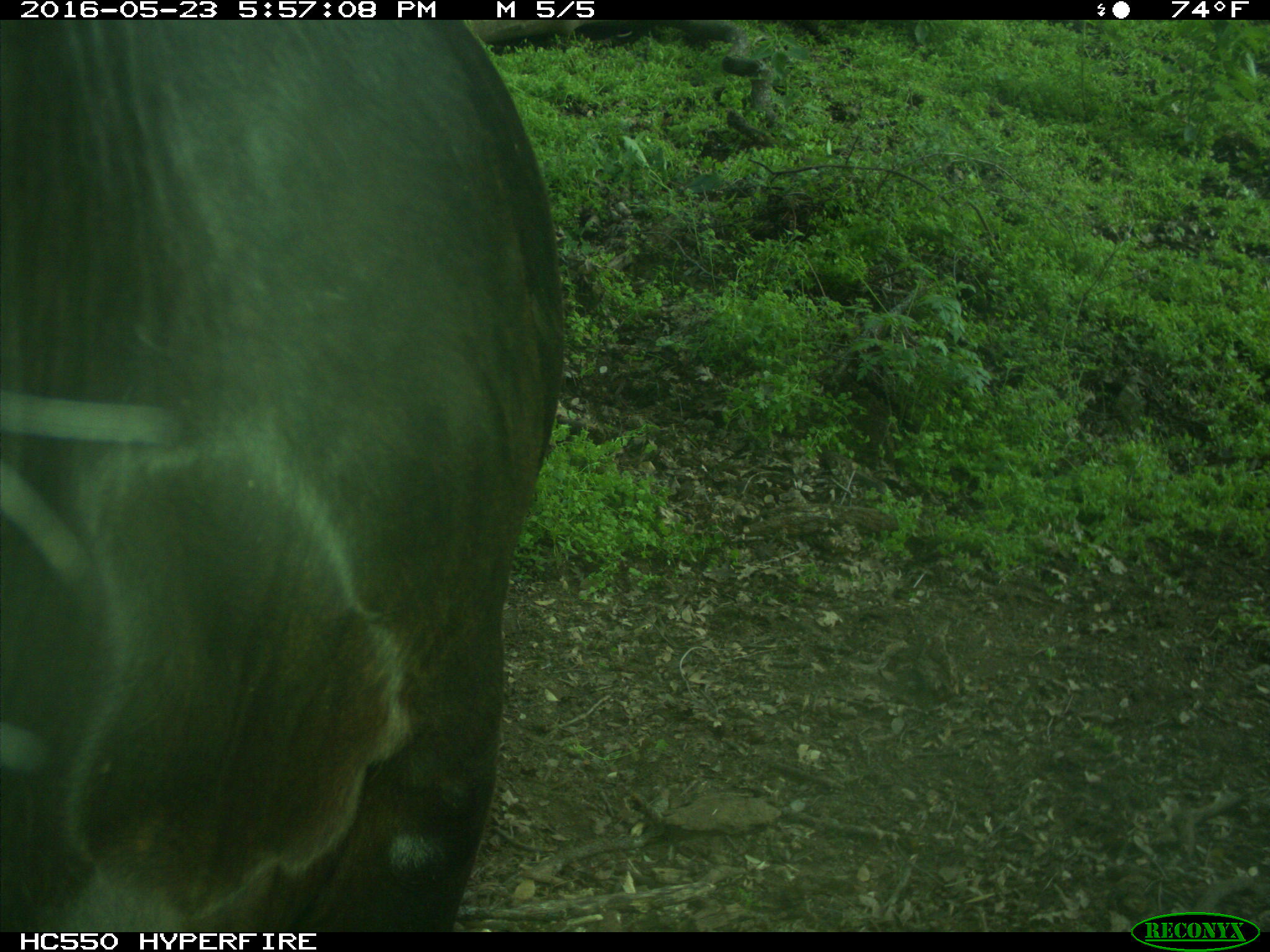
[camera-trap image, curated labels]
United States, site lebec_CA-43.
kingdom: Animalia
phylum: Chordata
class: Mammalia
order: Artiodactyla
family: Bovidae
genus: Bos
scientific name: Bos taurus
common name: domestic cow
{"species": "Bos taurus (domestic cow)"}